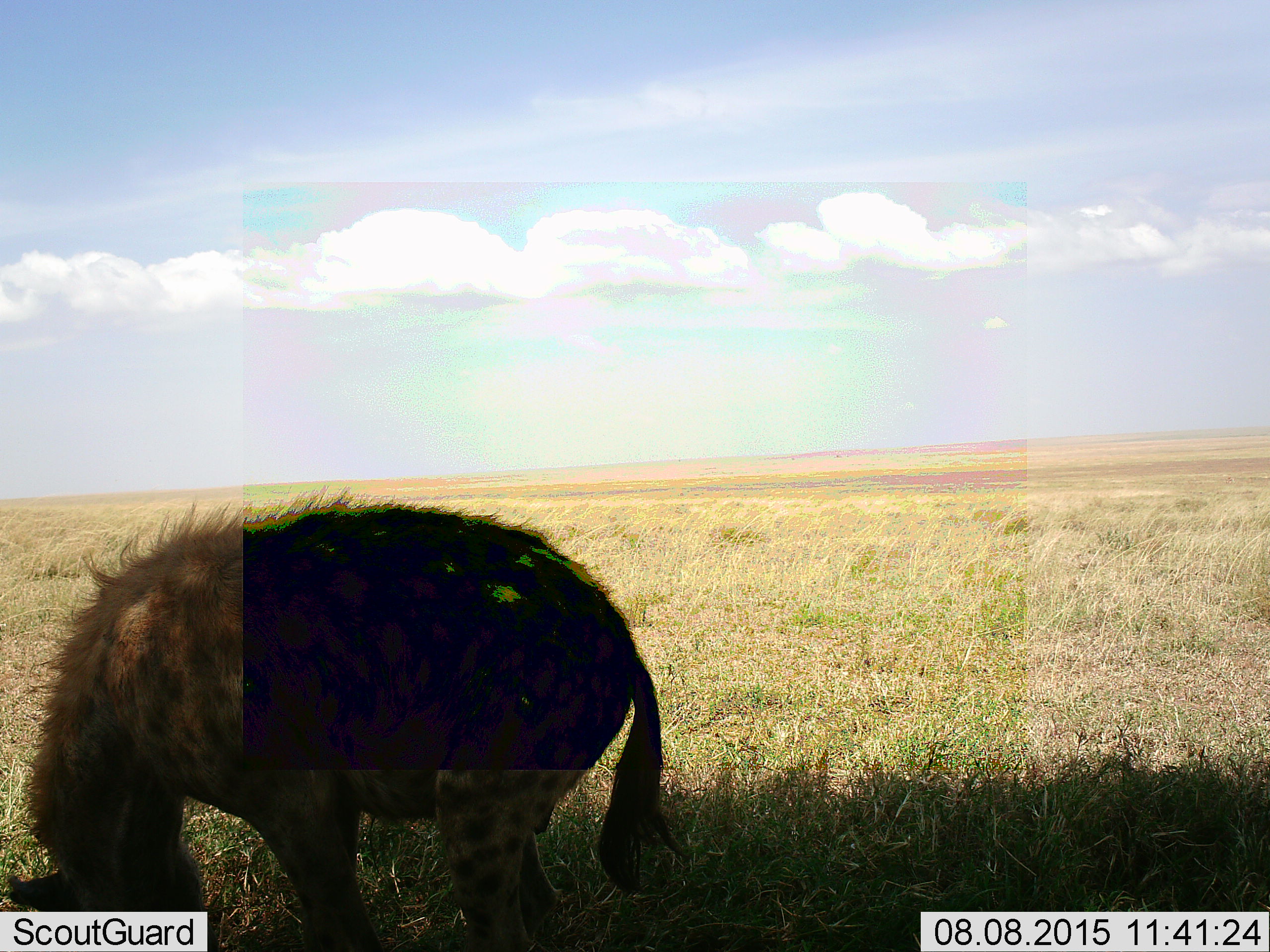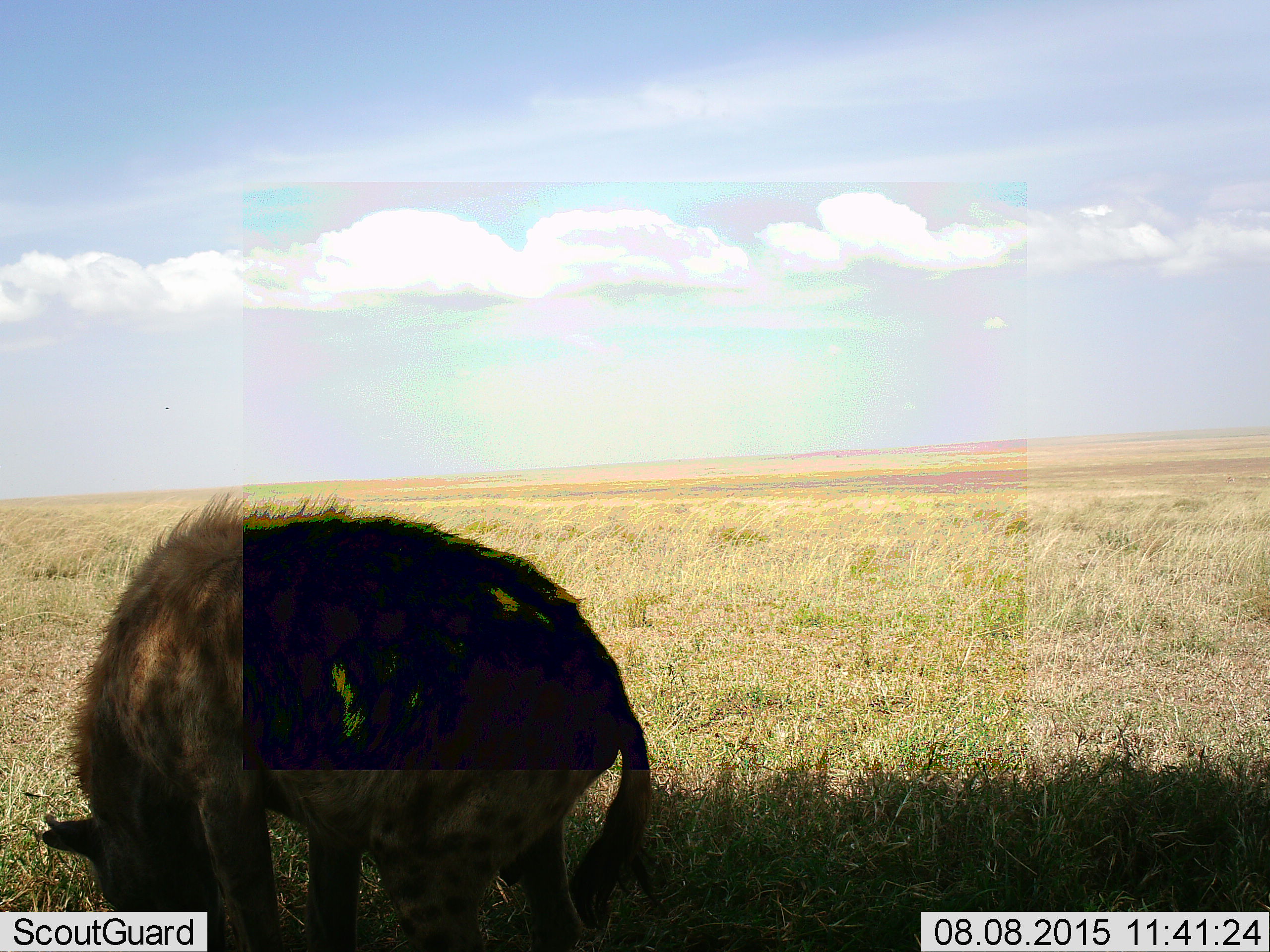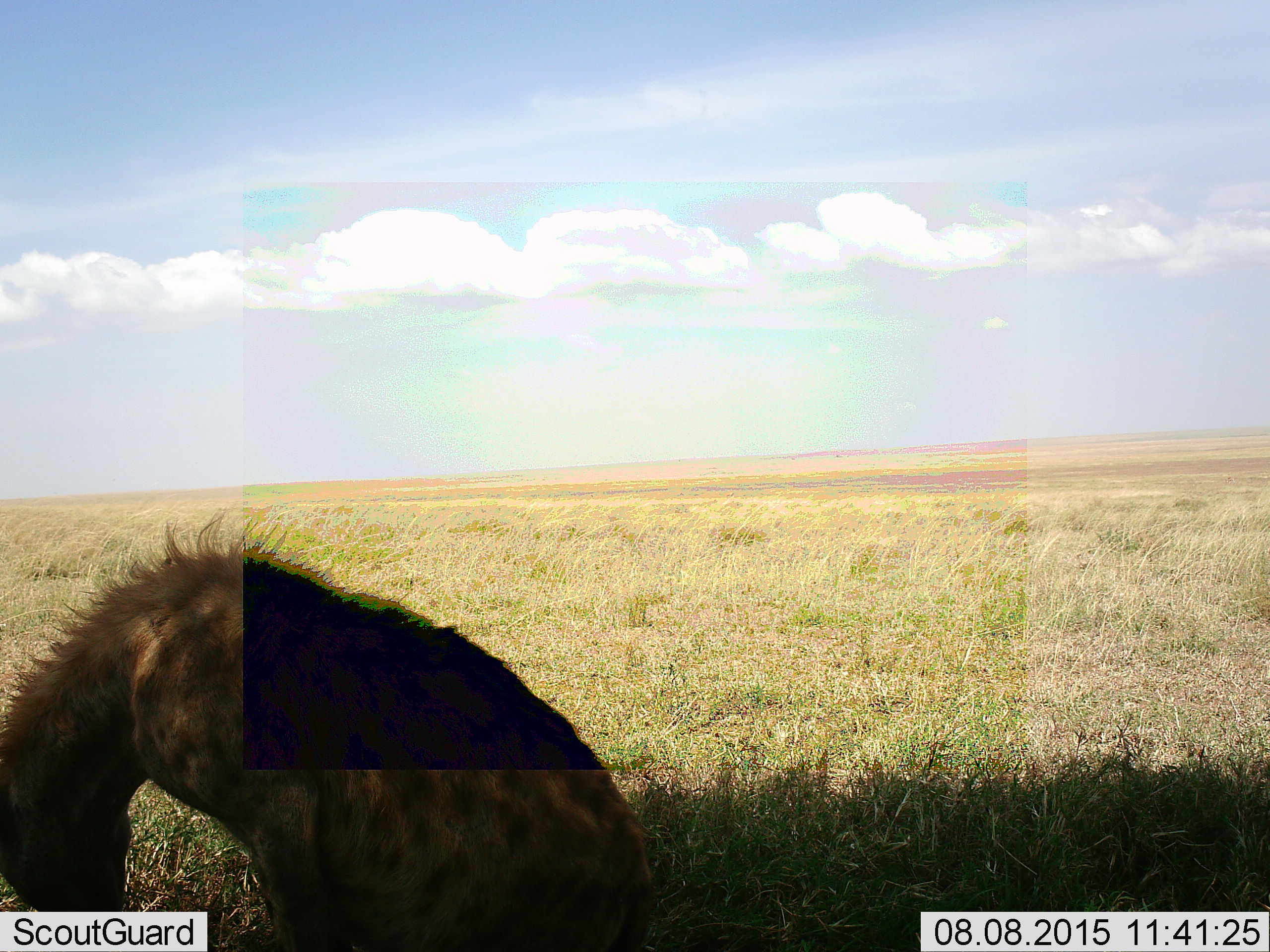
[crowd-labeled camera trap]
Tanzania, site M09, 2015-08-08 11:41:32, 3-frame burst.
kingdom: Animalia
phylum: Chordata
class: Mammalia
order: Carnivora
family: Hyaenidae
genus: Crocuta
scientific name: Crocuta crocuta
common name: spotted hyena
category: hyenaspotted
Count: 1.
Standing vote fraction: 17%.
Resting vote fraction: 100%.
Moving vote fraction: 0%.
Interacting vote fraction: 0%.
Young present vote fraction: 0%.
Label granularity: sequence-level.